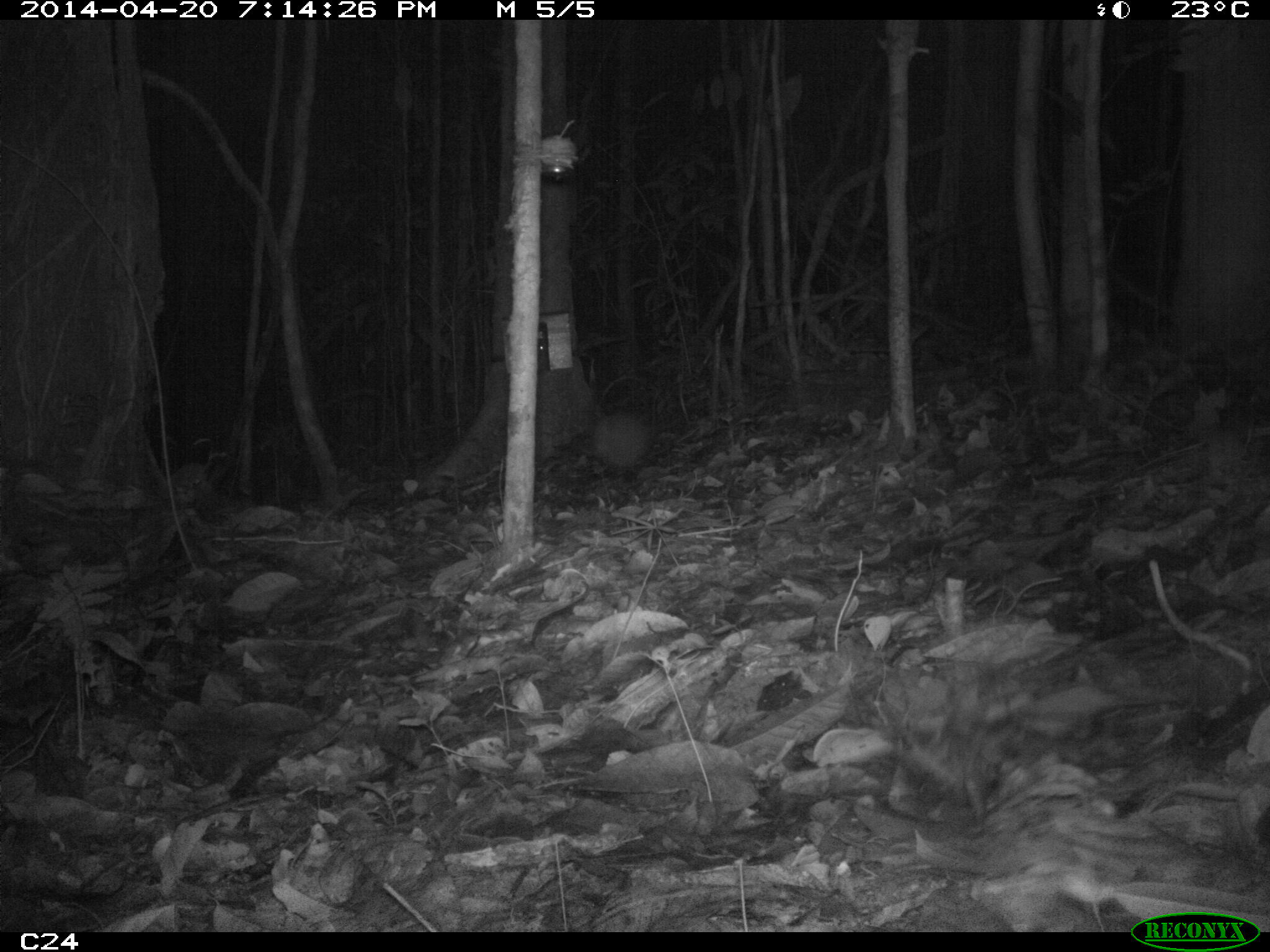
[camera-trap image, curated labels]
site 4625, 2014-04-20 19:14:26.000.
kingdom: Animalia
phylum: Chordata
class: Mammalia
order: Cingulata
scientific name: Cingulata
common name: armadillo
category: unknown armadillo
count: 1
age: adult